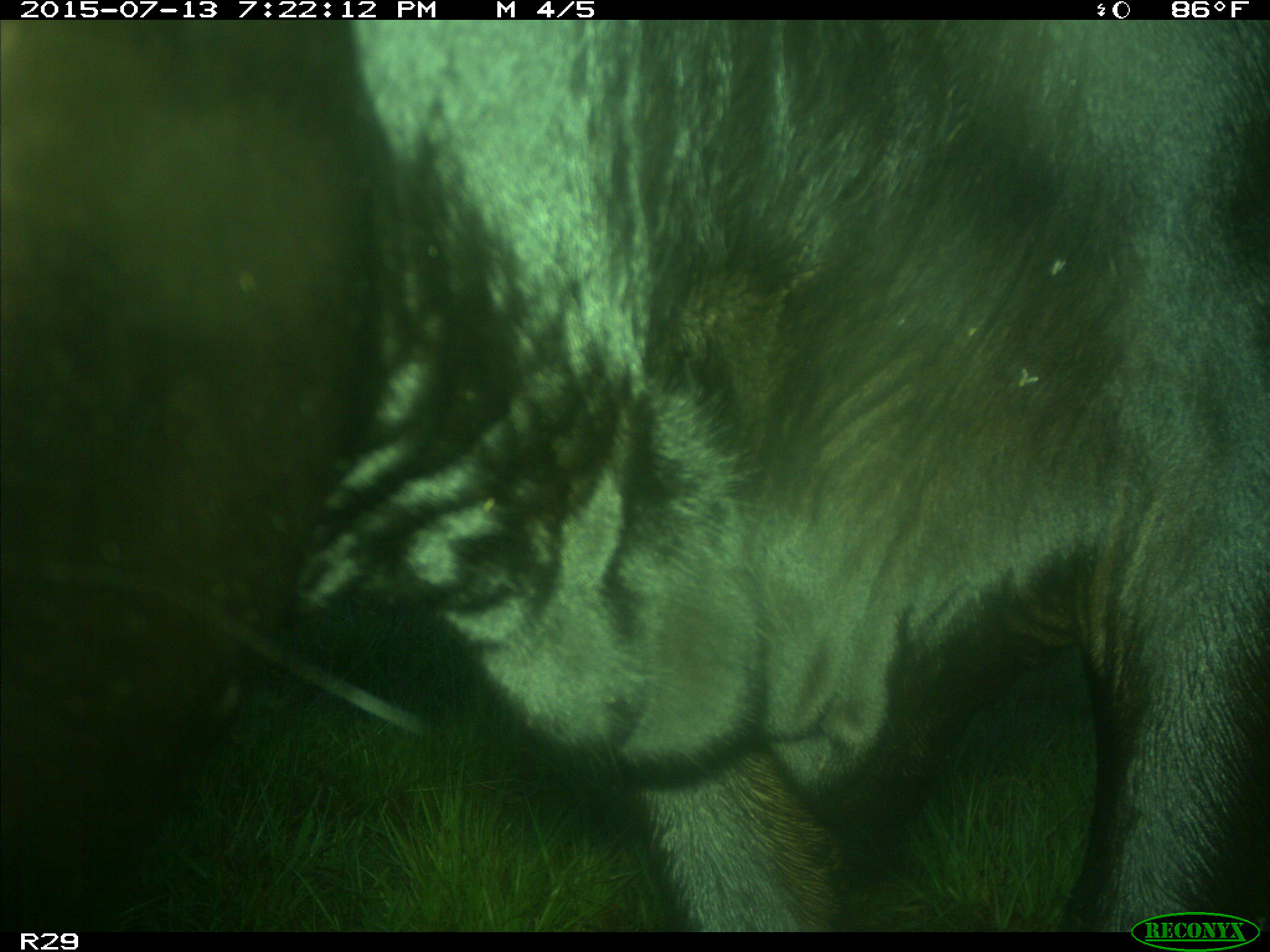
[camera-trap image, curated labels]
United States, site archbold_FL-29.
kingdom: Animalia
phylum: Chordata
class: Mammalia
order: Artiodactyla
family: Bovidae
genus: Bos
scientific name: Bos taurus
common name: domestic cow